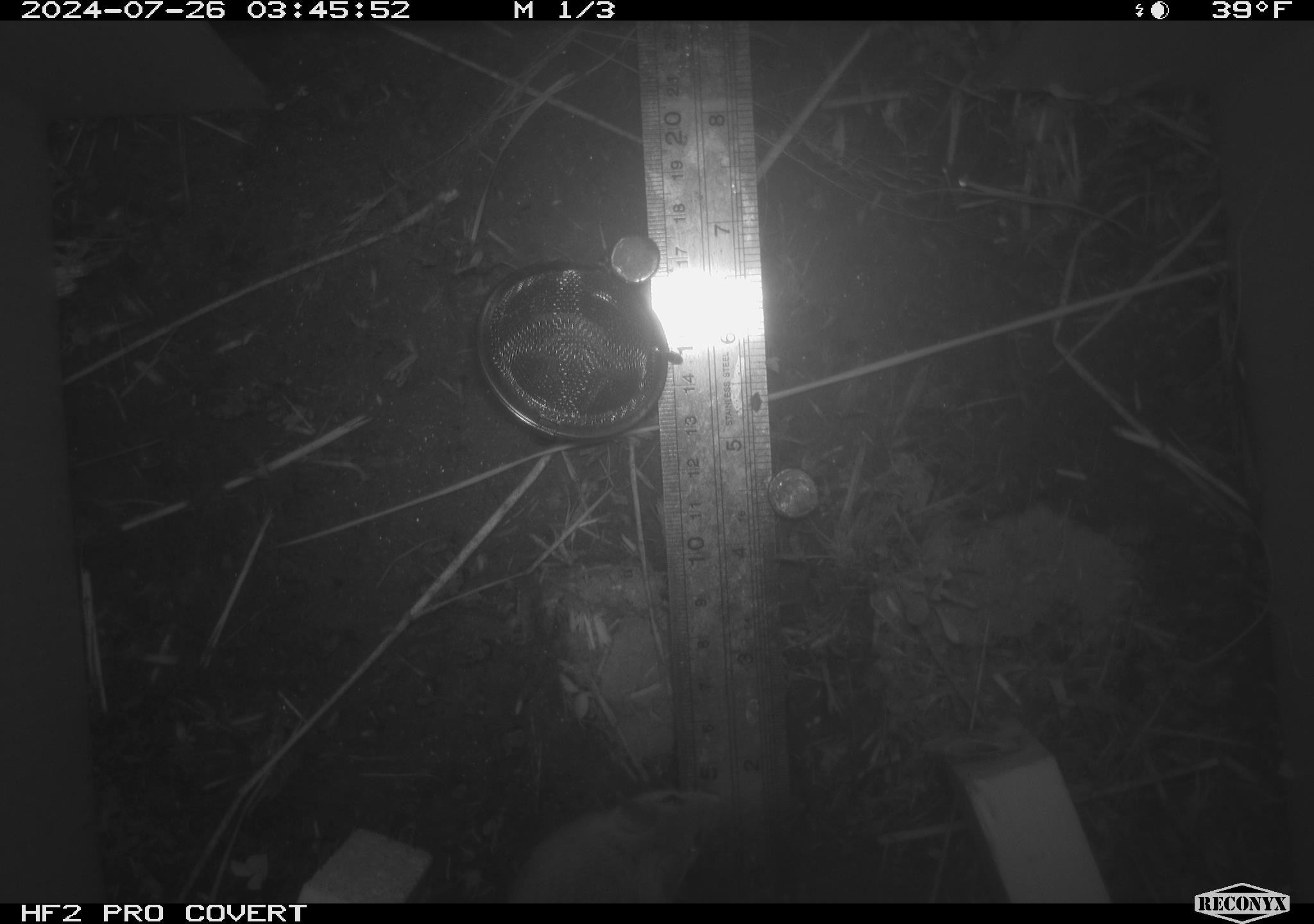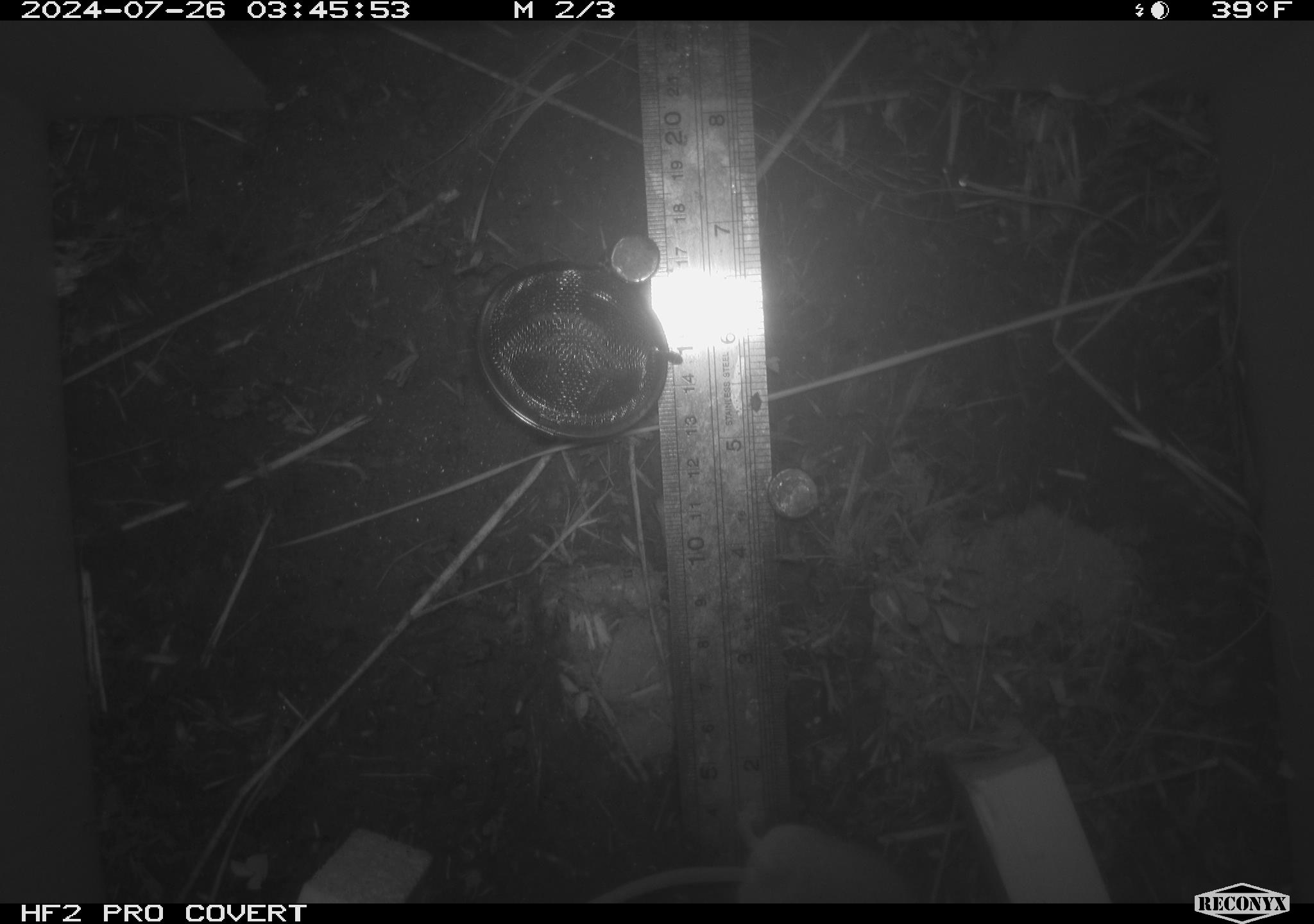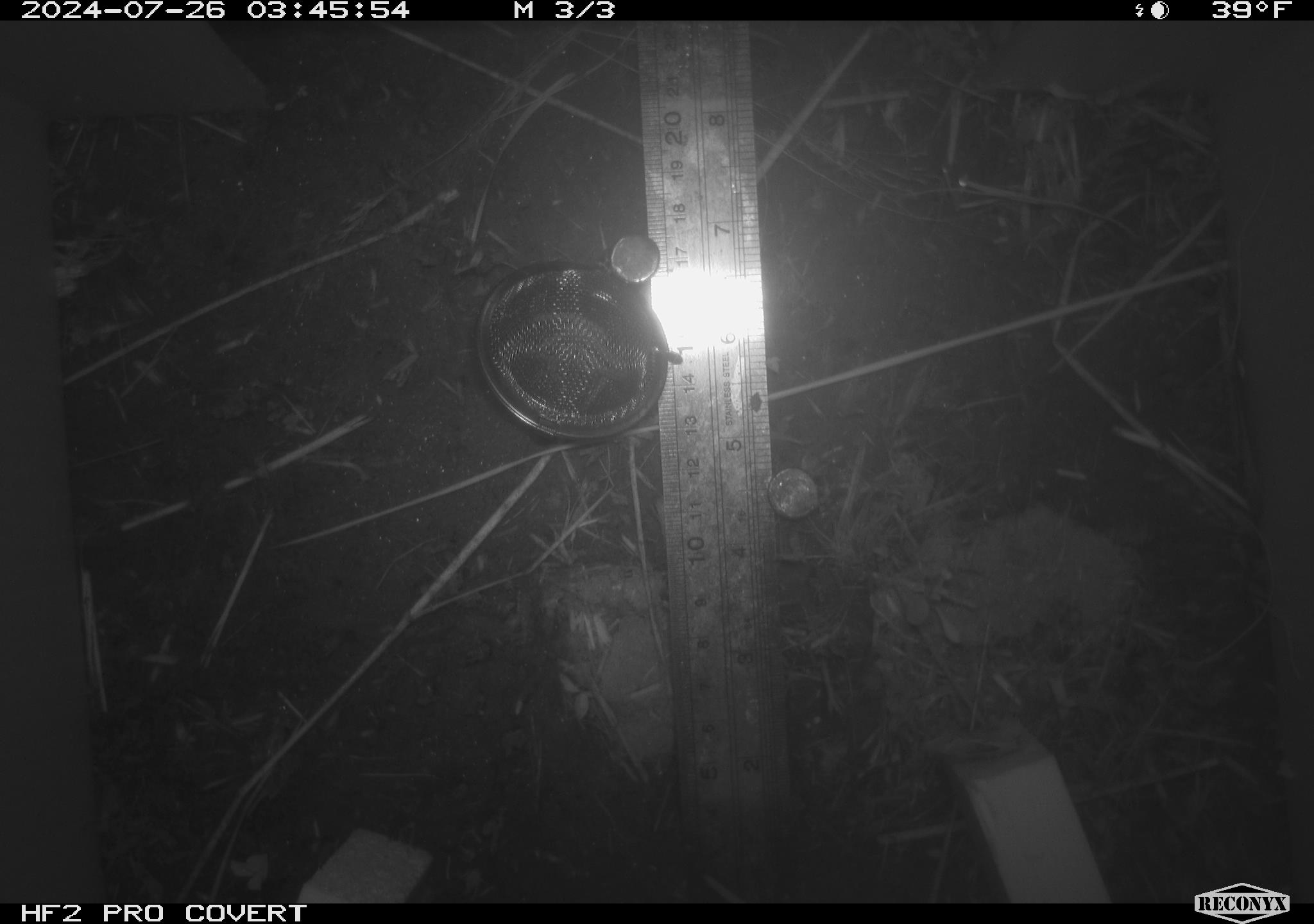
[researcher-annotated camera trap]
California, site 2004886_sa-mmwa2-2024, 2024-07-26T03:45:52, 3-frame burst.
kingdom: Animalia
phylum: Chordata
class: Mammalia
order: Rodentia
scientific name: Rodentia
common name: mouse species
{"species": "mouse species (Rodentia)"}